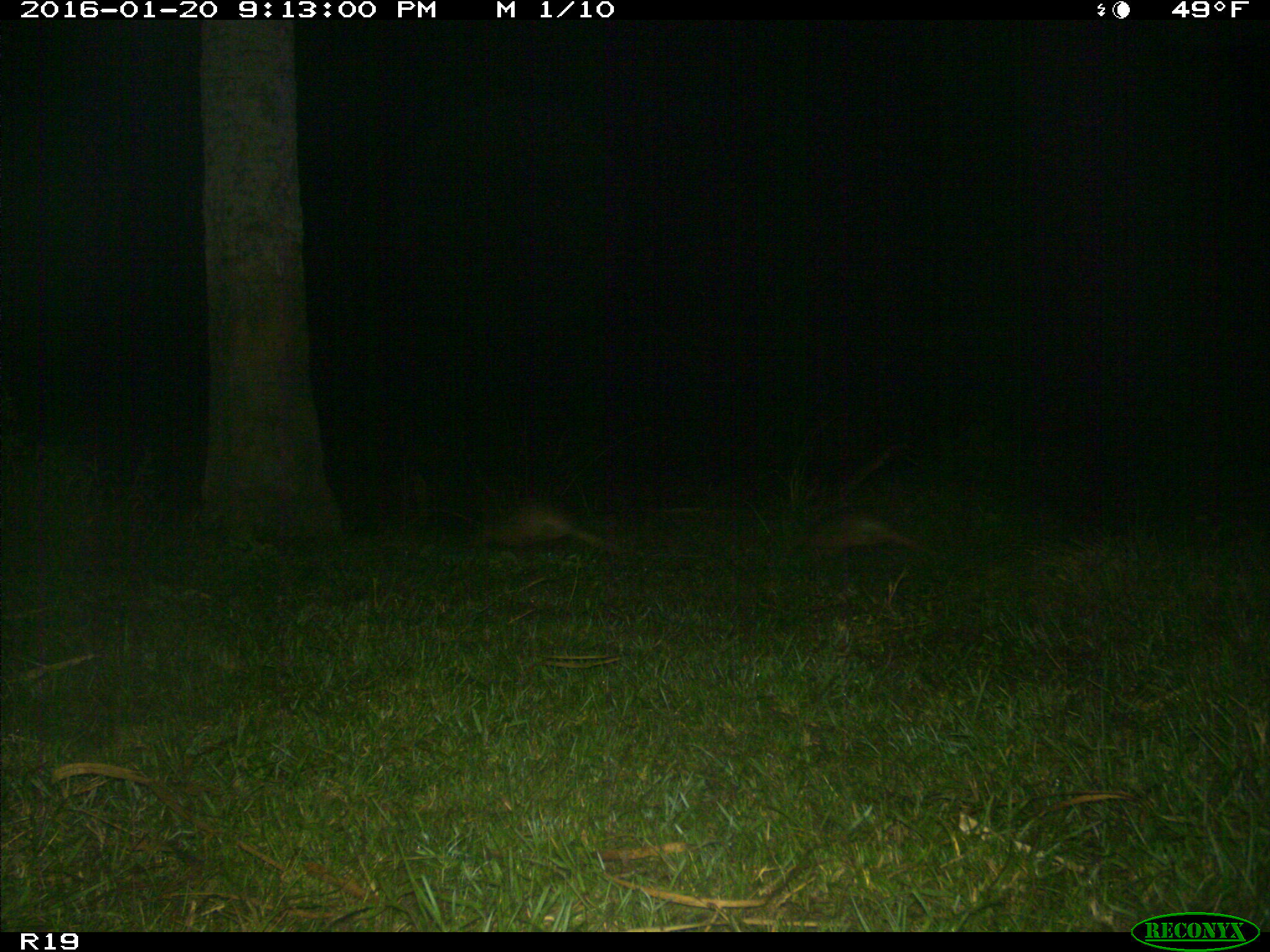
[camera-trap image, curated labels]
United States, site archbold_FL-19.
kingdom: Animalia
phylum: Chordata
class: Mammalia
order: Cingulata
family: Dasypodidae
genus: Dasypus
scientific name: Dasypus novemcinctus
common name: nine-banded armadillo